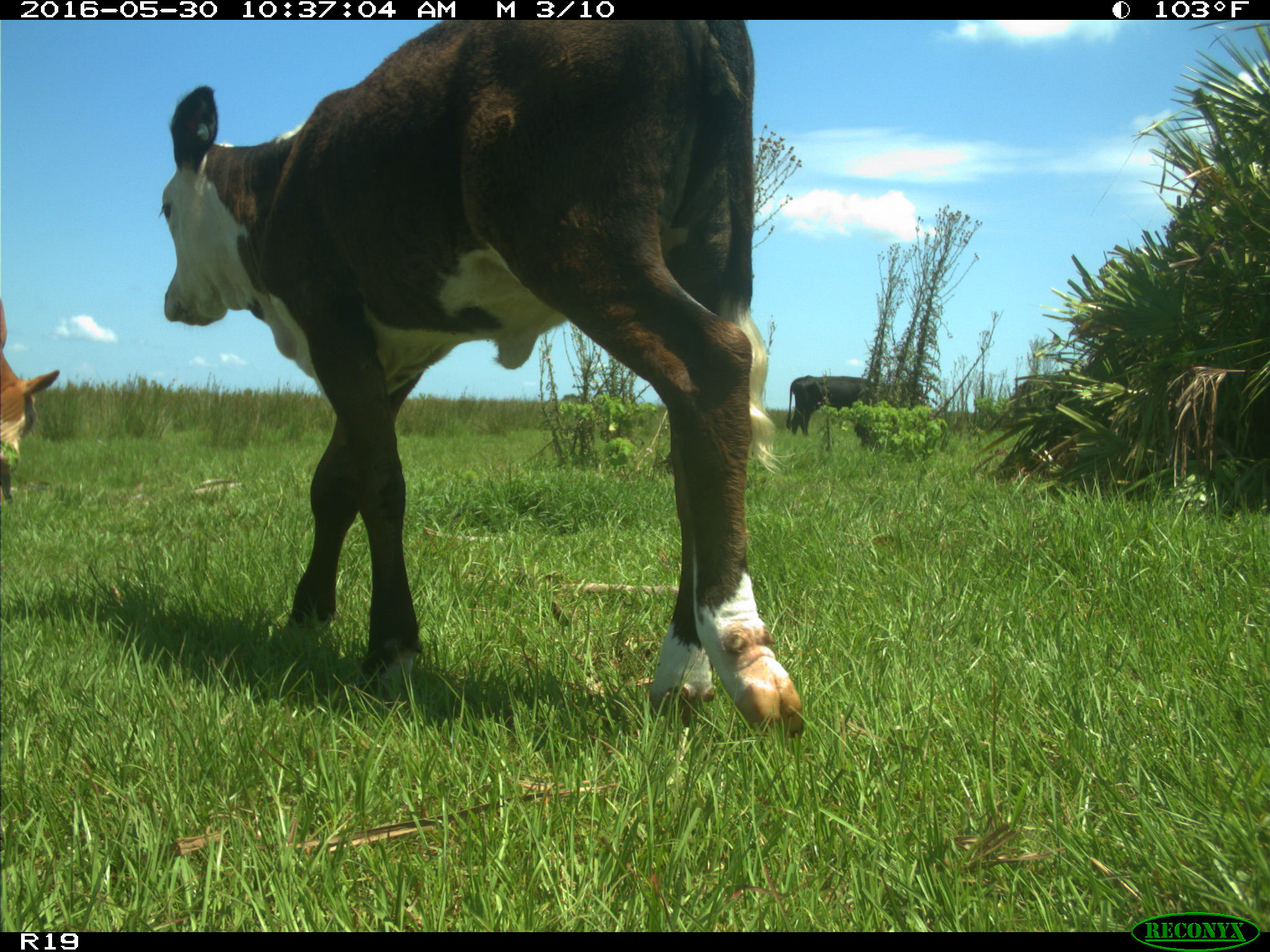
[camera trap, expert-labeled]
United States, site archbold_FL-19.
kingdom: Animalia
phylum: Chordata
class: Mammalia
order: Artiodactyla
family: Bovidae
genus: Bos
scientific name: Bos taurus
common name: domestic cow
Bos taurus (domestic cow).